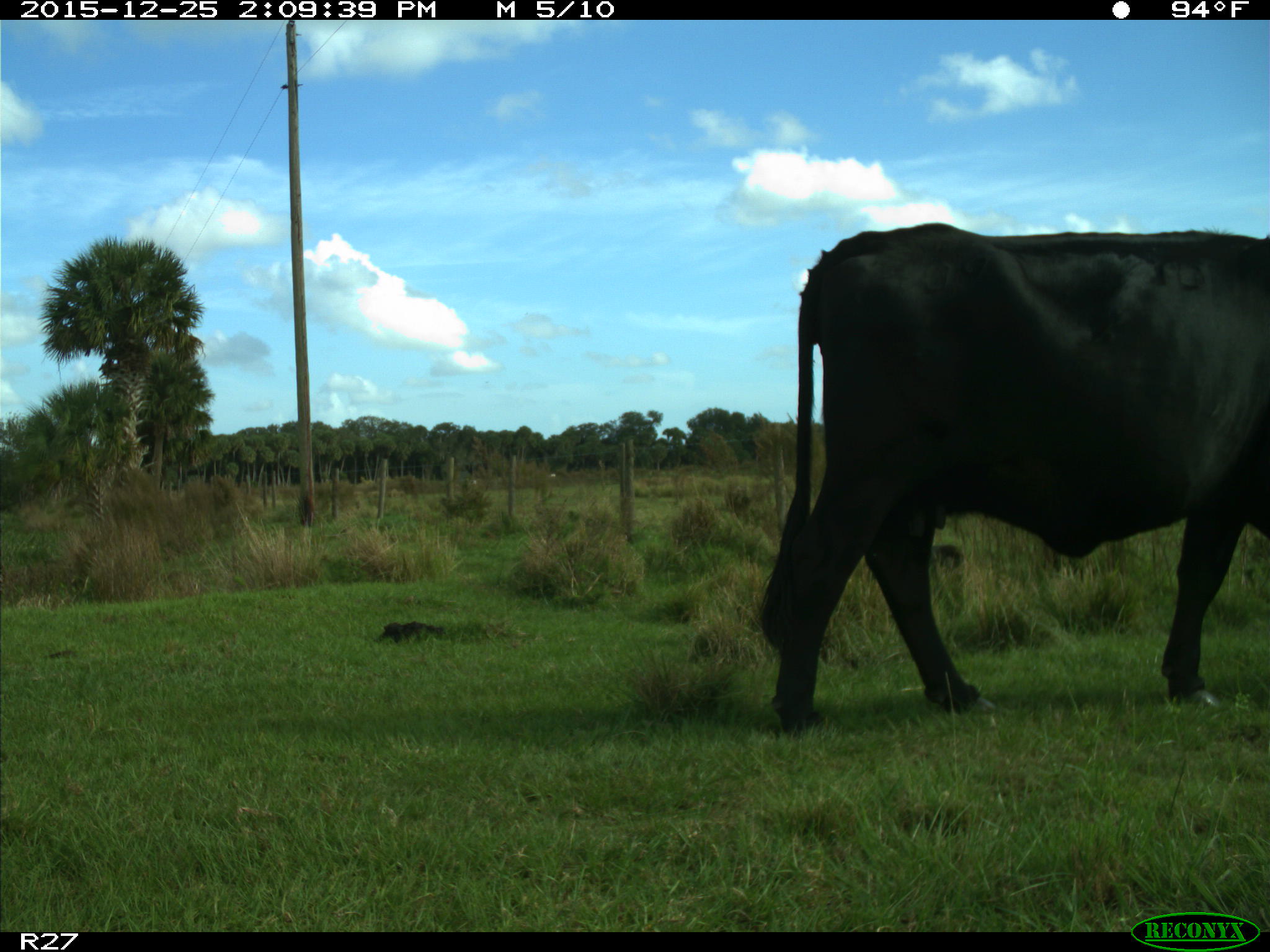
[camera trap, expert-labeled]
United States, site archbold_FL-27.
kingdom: Animalia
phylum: Chordata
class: Mammalia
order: Artiodactyla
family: Bovidae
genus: Bos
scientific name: Bos taurus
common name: domestic cow